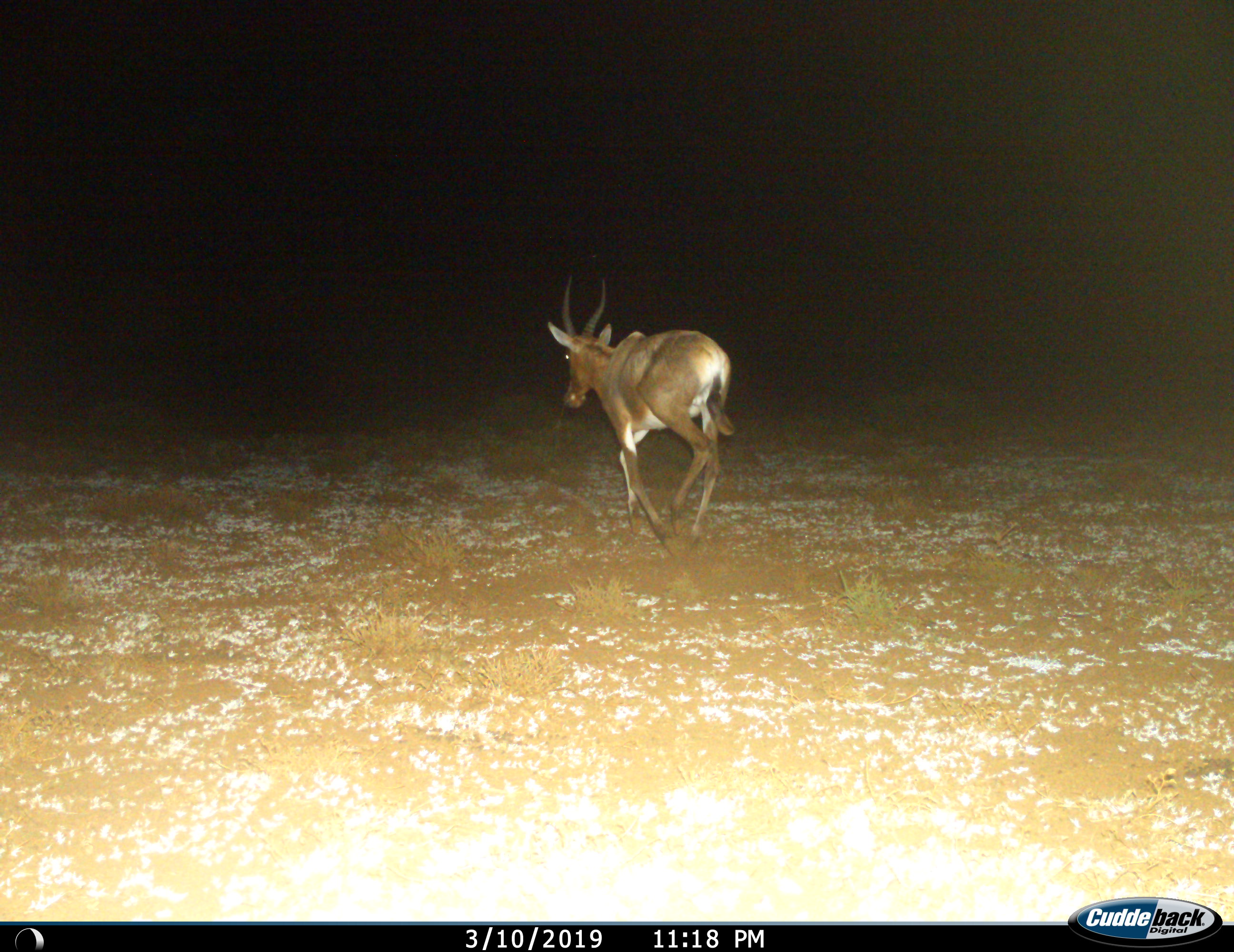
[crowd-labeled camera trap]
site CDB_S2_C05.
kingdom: Animalia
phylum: Chordata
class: Mammalia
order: Artiodactyla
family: Bovidae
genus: Damaliscus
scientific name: Damaliscus pygargus phillipsi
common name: blesbok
Blesbok (Damaliscus pygargus phillipsi), count 1. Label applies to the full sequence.